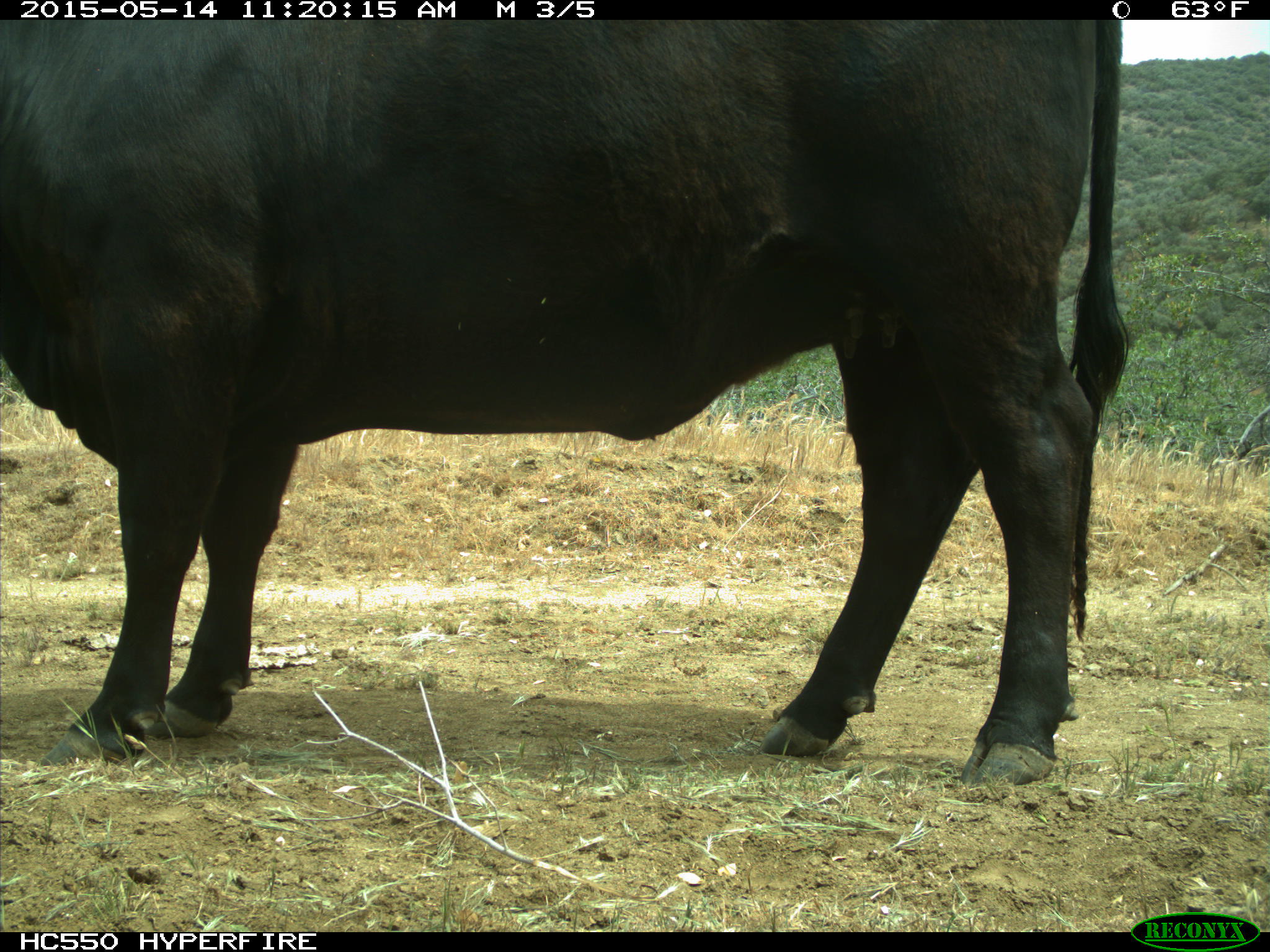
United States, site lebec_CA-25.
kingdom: Animalia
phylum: Chordata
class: Mammalia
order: Artiodactyla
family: Bovidae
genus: Bos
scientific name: Bos taurus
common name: domestic cow